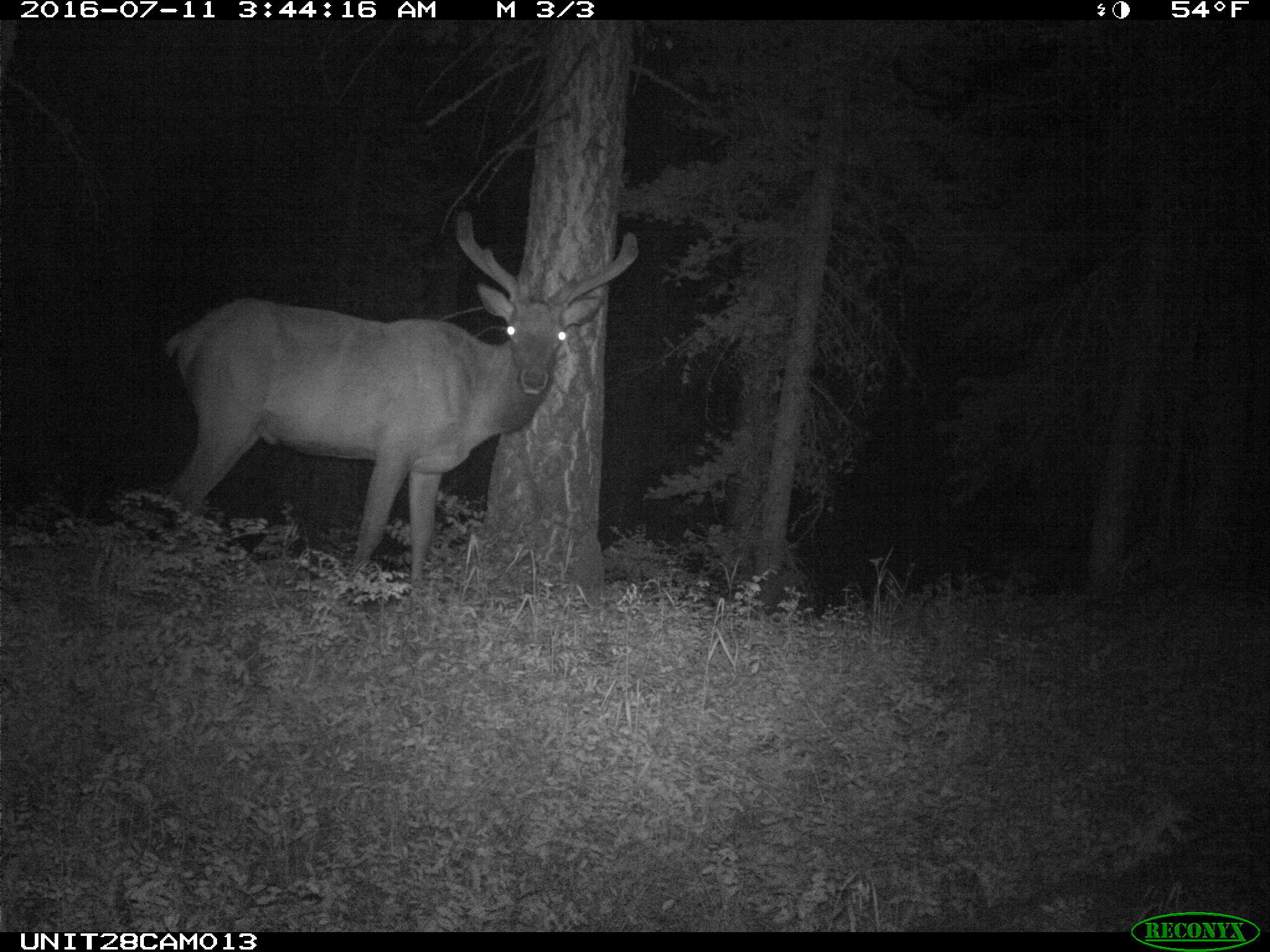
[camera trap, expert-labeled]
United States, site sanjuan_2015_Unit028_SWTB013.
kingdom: Animalia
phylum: Chordata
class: Mammalia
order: Artiodactyla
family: Cervidae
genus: Cervus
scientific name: Cervus elaphus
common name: red deer